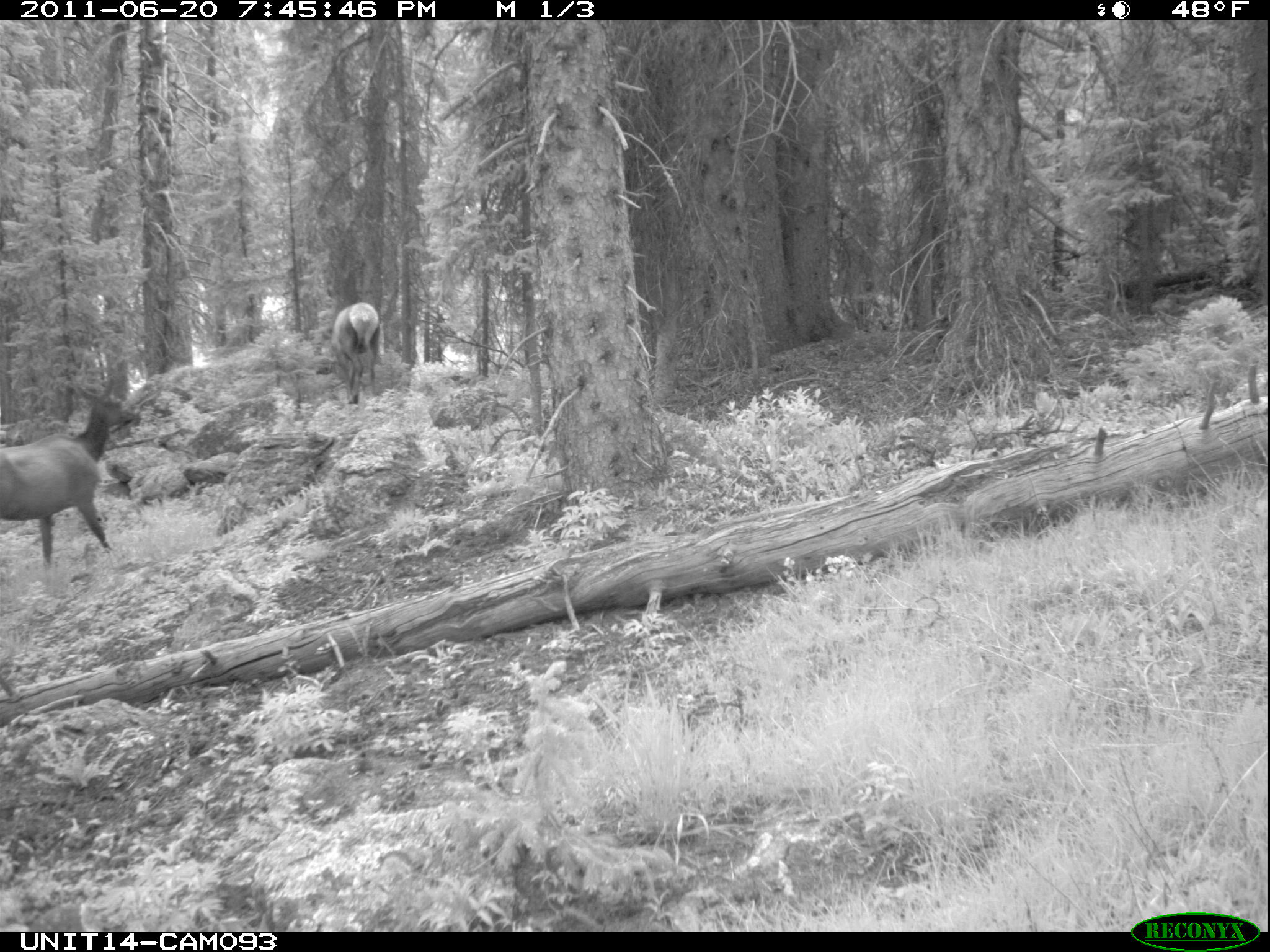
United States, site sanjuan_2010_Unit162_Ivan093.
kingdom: Animalia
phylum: Chordata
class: Mammalia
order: Artiodactyla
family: Cervidae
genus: Cervus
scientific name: Cervus elaphus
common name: red deer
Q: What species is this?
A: Cervus elaphus (red deer).